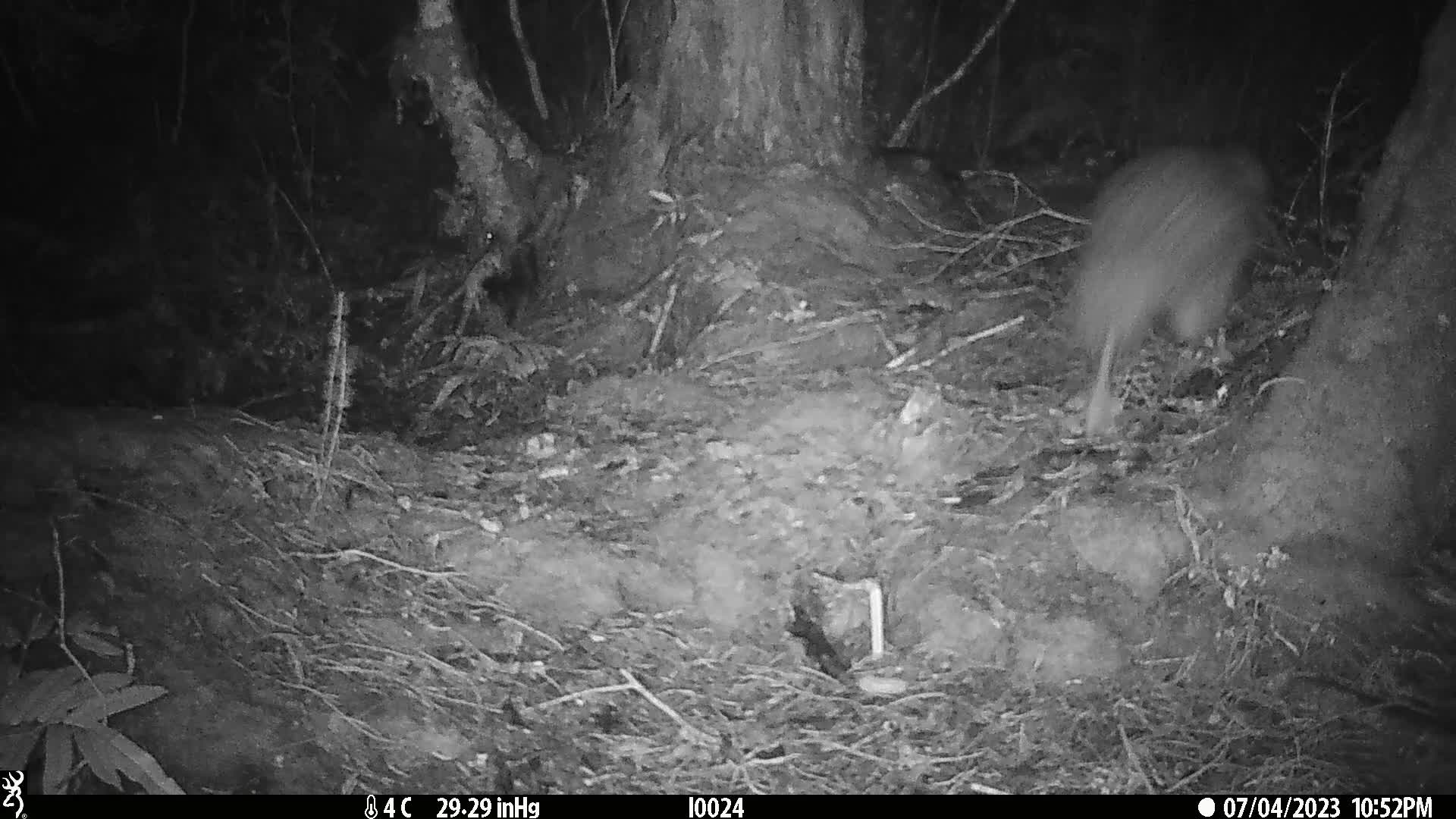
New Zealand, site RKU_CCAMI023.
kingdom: Animalia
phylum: Chordata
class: Aves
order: Apterygiformes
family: Apterygidae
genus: Apteryx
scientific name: Apteryx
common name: kiwi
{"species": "kiwi (Apteryx)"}